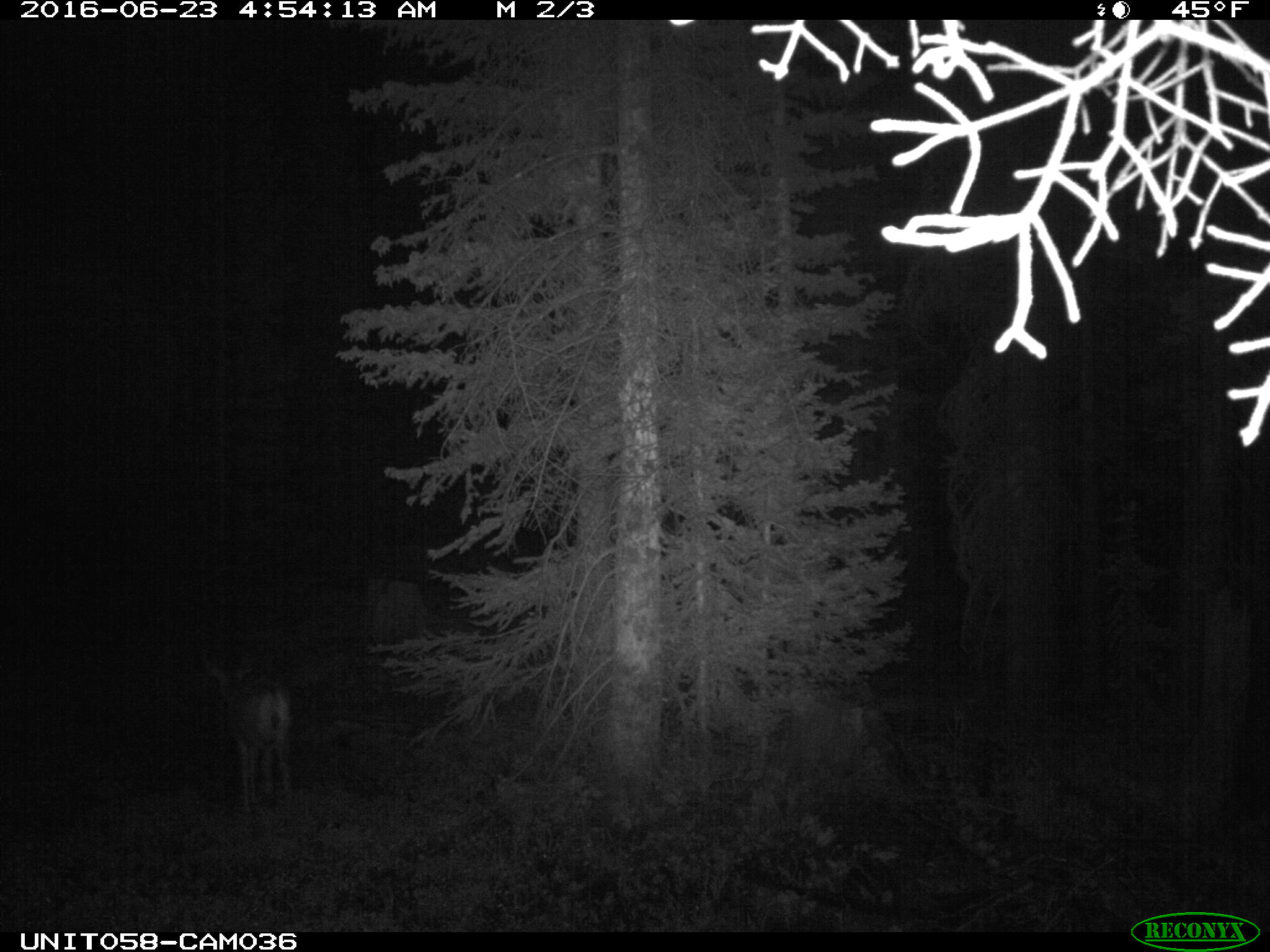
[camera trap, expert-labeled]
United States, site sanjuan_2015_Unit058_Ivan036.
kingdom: Animalia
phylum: Chordata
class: Mammalia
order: Artiodactyla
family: Cervidae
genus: Odocoileus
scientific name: Odocoileus hemionus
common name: mule deer